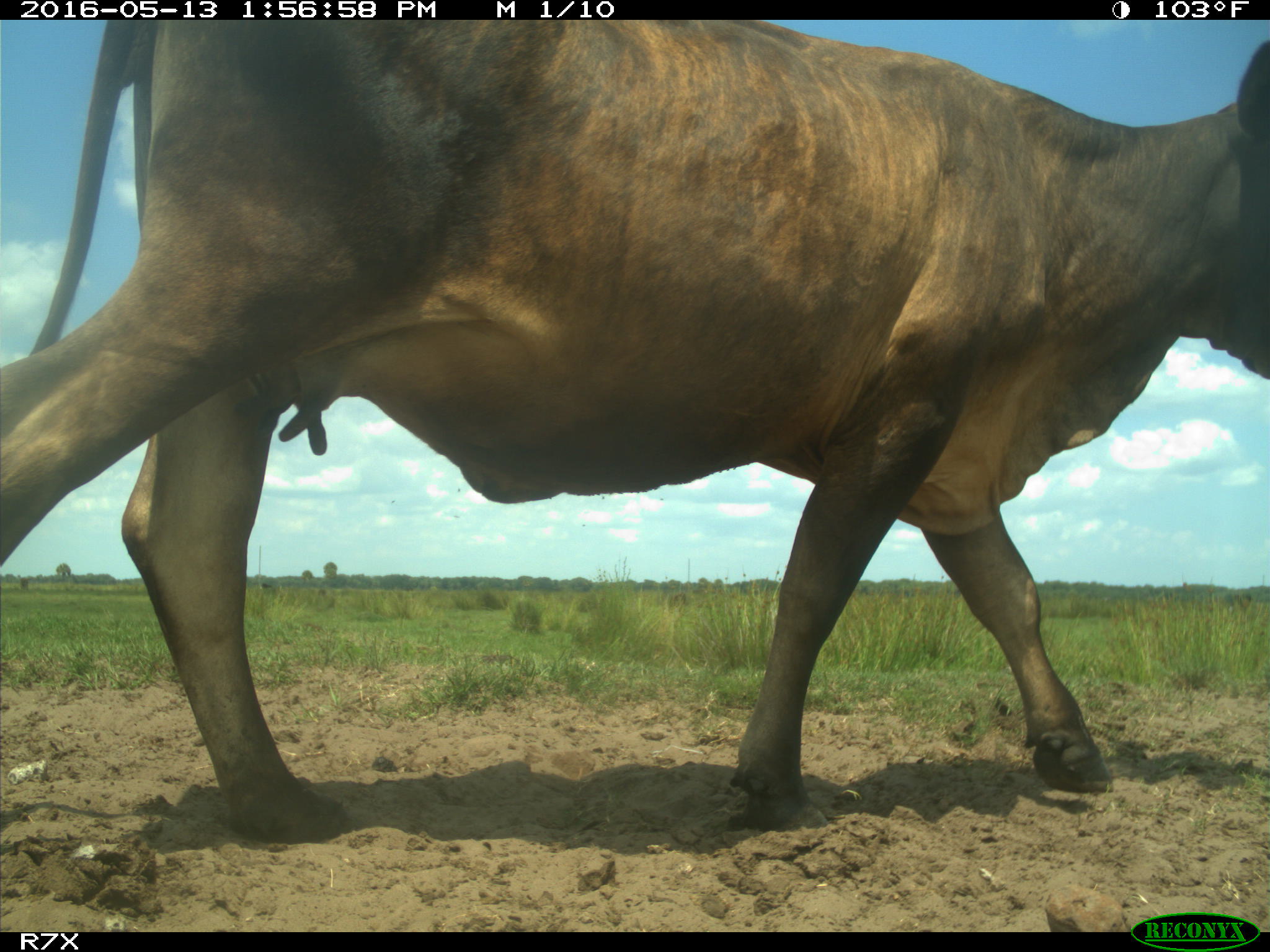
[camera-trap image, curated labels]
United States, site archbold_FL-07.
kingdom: Animalia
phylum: Chordata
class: Mammalia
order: Artiodactyla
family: Bovidae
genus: Bos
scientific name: Bos taurus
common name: domestic cow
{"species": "Bos taurus (domestic cow)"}